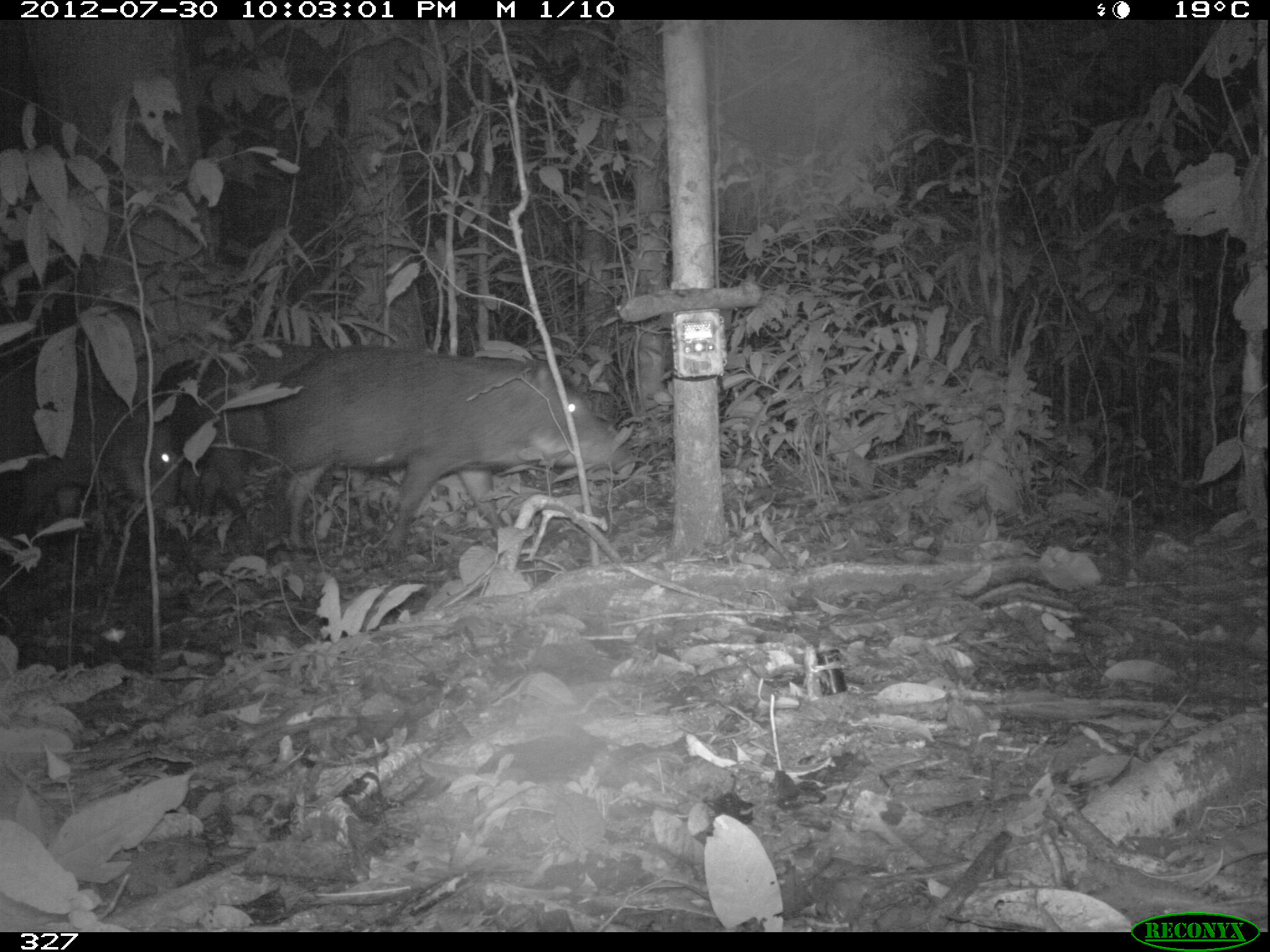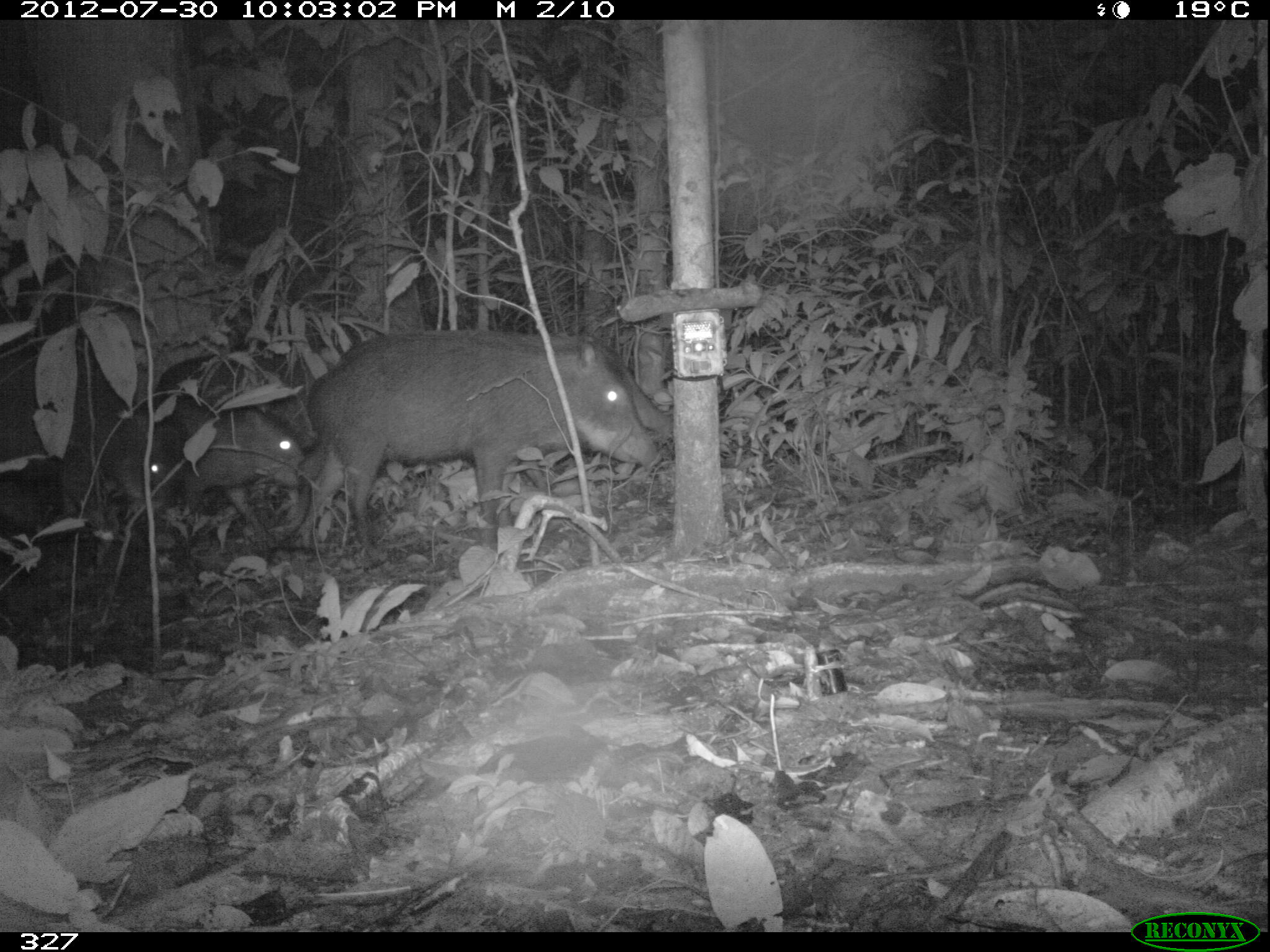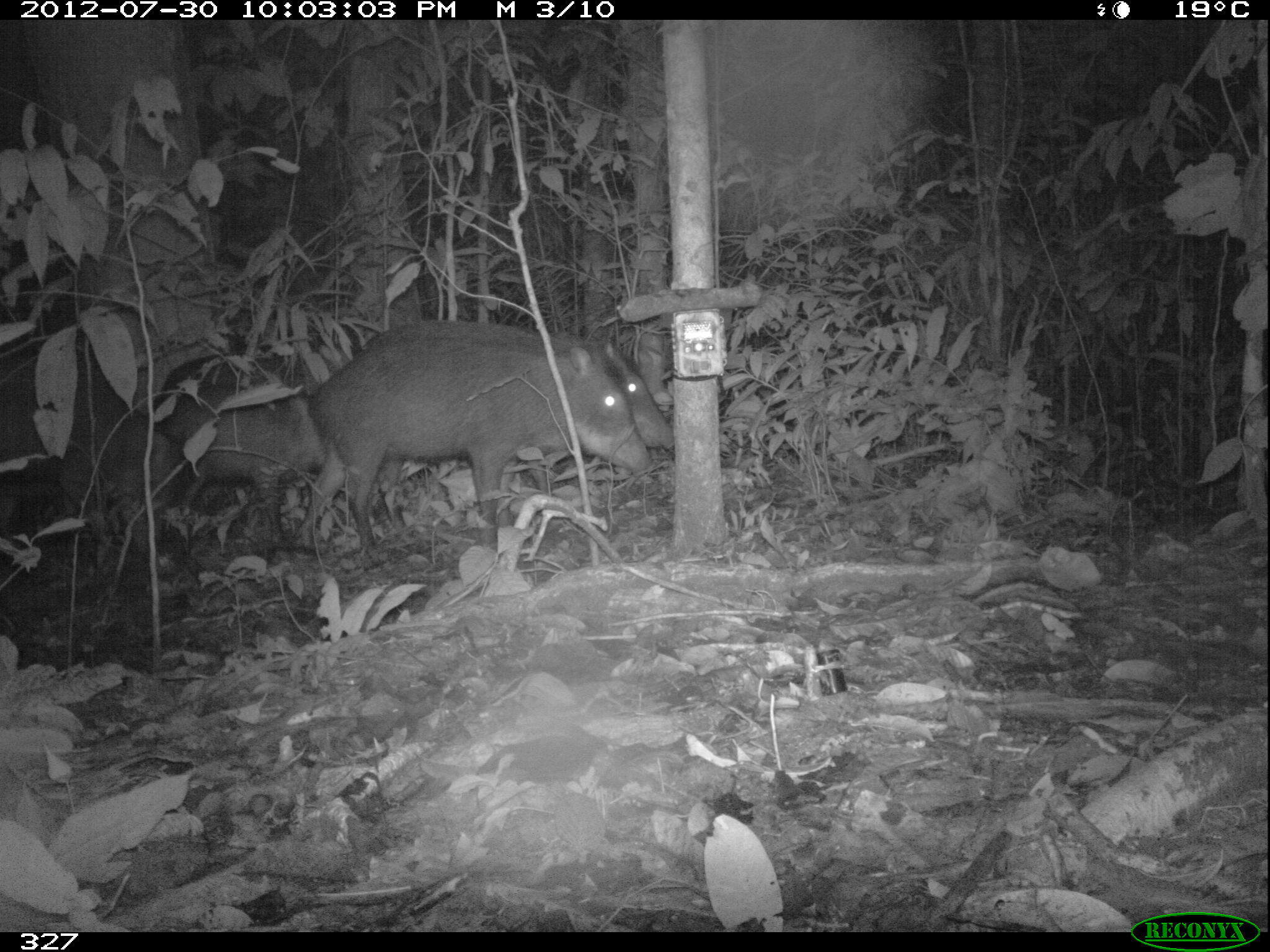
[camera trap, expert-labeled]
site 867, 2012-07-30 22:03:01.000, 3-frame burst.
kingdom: Animalia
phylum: Chordata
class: Mammalia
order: Artiodactyla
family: Tayassuidae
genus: Tayassu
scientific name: Tayassu pecari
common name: white-lipped peccary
Tayassu pecari (white-lipped peccary).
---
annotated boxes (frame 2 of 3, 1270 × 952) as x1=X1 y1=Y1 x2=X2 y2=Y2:
tayassu pecari: x1=298 y1=335 x2=657 y2=558; x1=310 y1=330 x2=673 y2=515; x1=0 y1=364 x2=166 y2=541; x1=156 y1=405 x2=307 y2=541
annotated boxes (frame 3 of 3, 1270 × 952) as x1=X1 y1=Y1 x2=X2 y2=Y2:
tayassu pecari: x1=316 y1=336 x2=652 y2=550; x1=367 y1=317 x2=669 y2=531; x1=0 y1=352 x2=180 y2=560; x1=164 y1=356 x2=328 y2=542